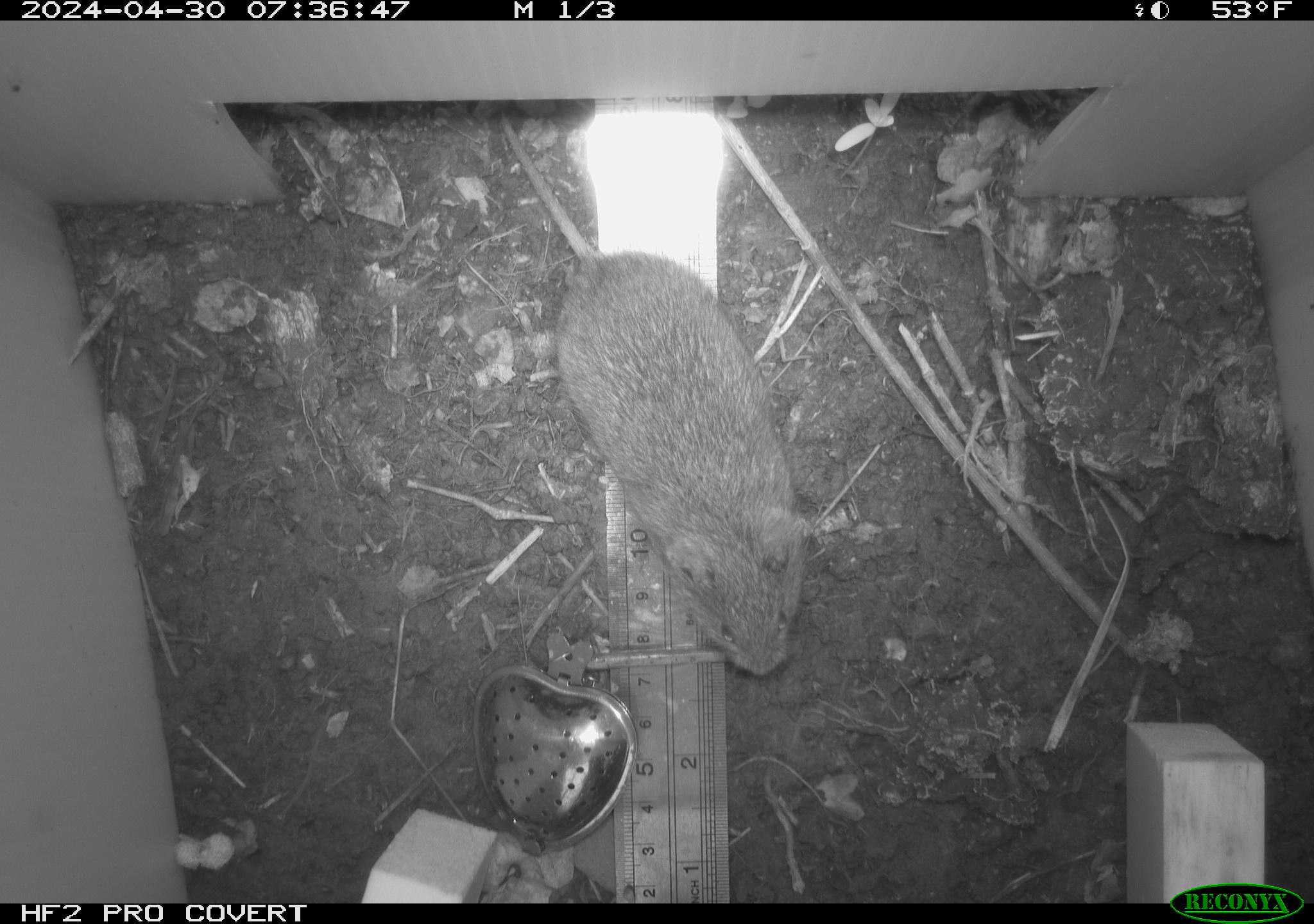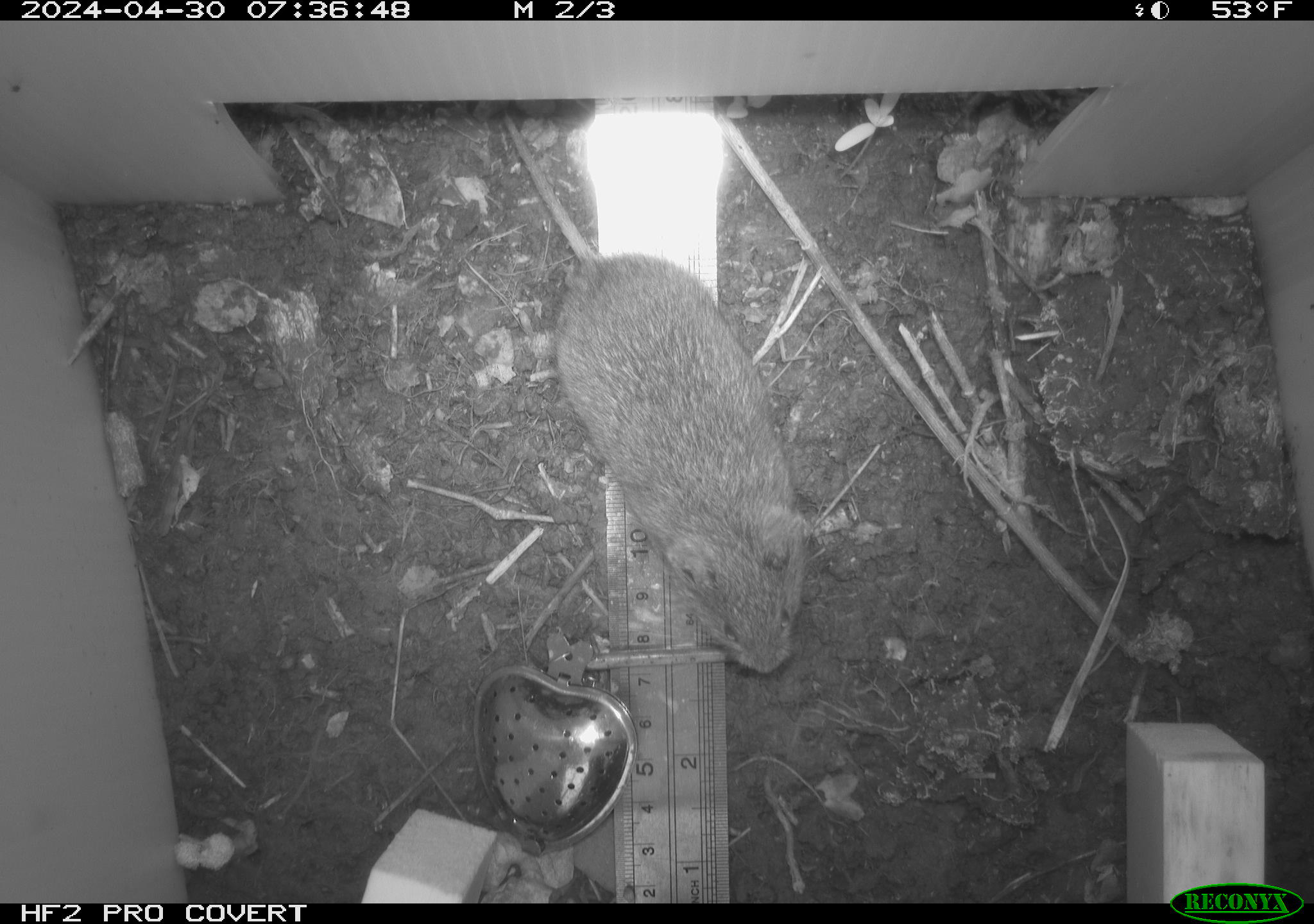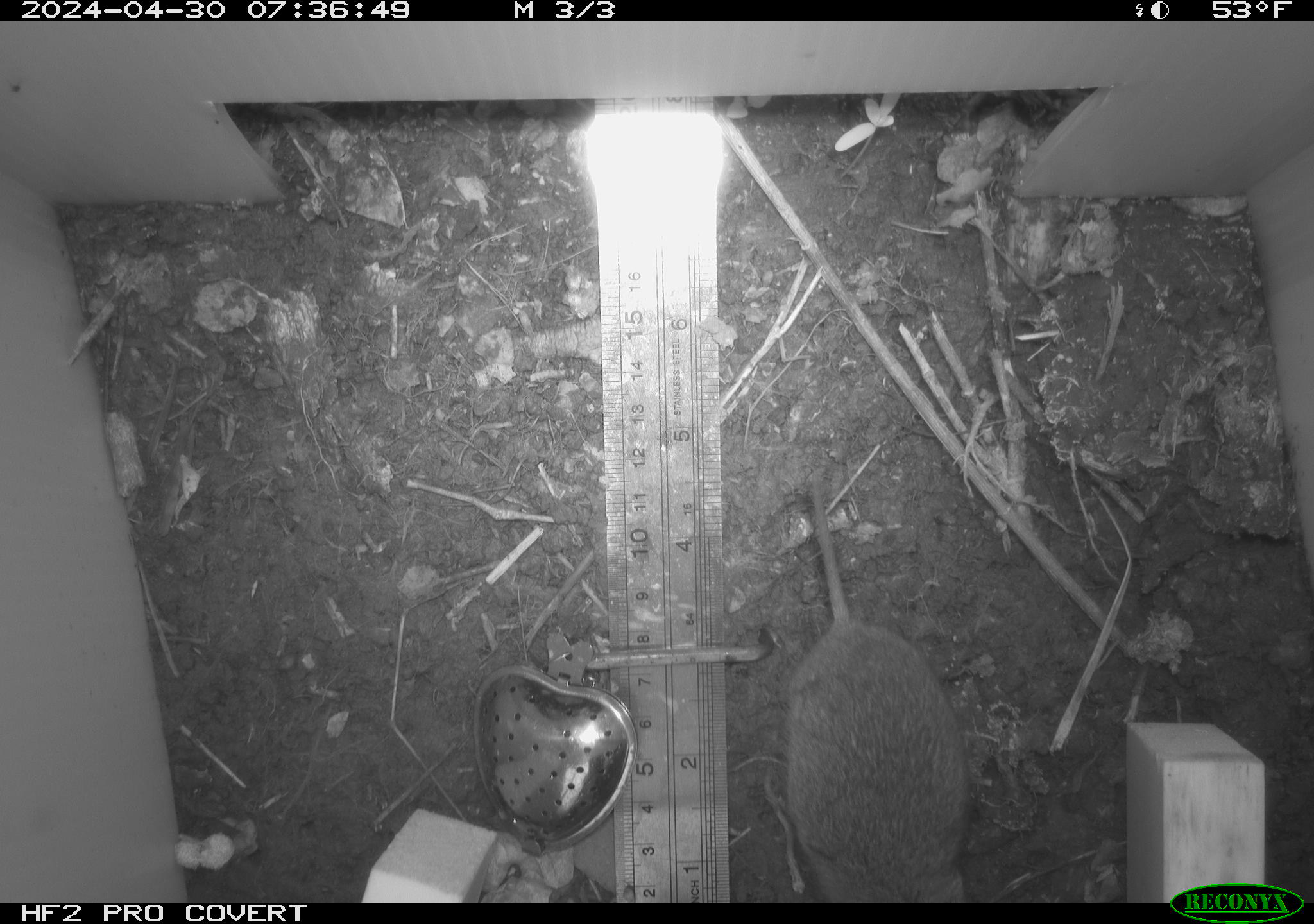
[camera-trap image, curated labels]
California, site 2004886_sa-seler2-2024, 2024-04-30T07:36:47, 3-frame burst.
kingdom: Animalia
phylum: Chordata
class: Mammalia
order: Rodentia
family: Cricetidae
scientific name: Arvicolinae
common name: voles, lemmings, and muskrats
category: arvicolinae subfamily